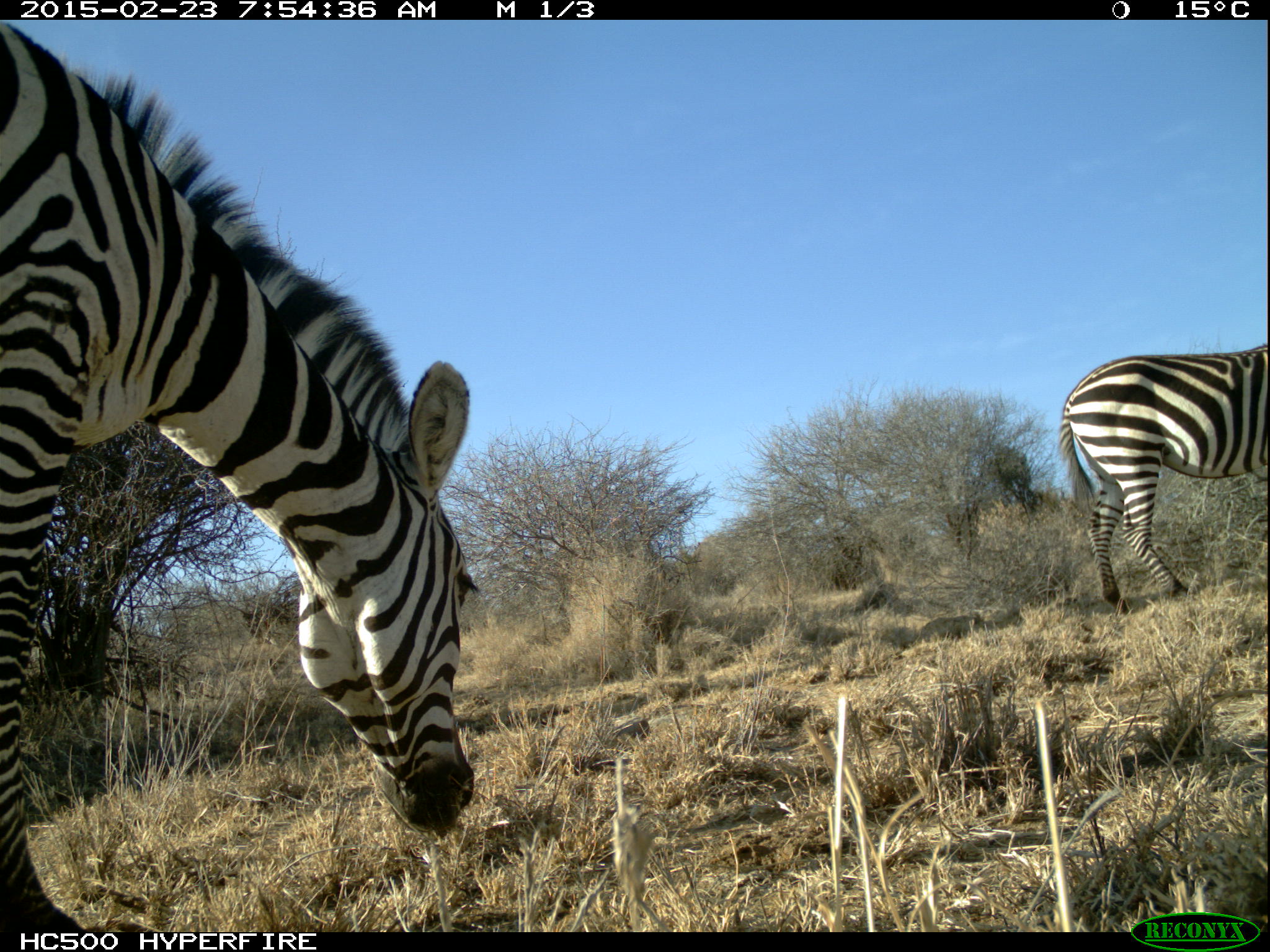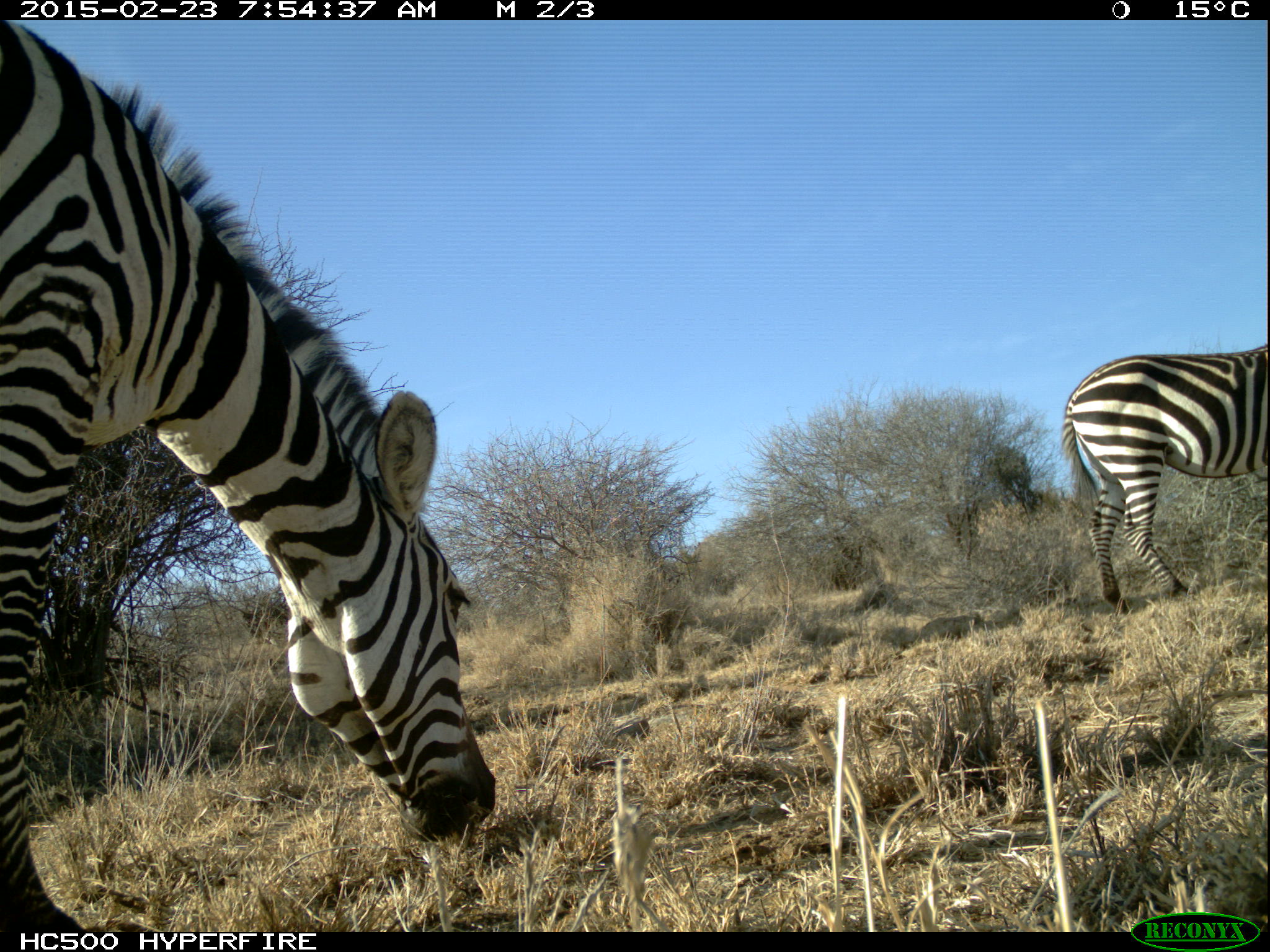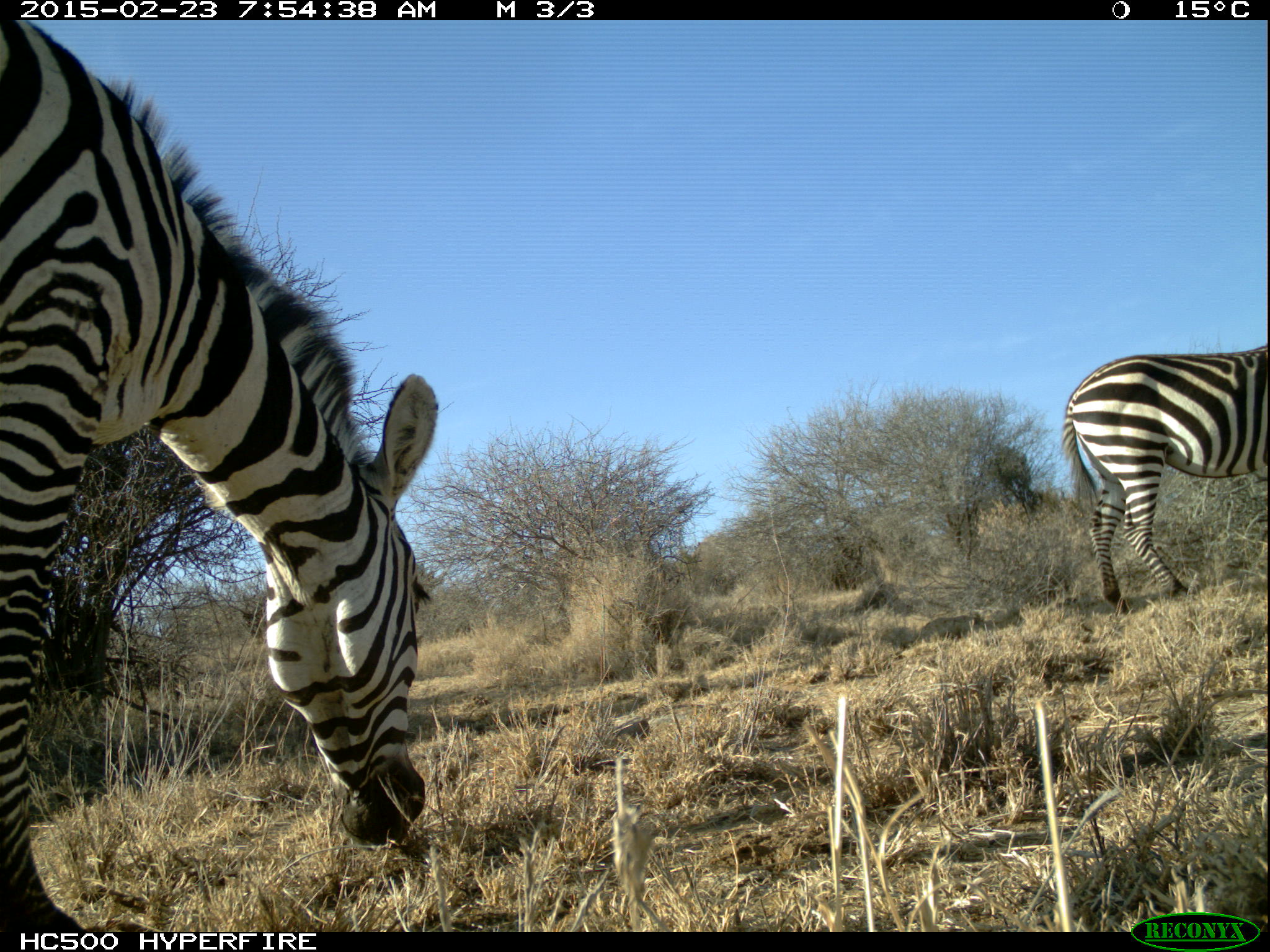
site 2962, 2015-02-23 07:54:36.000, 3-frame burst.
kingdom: Animalia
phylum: Chordata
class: Mammalia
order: Perissodactyla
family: Equidae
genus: Equus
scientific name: Equus quagga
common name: plains zebra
Equus quagga (plains zebra), count 6.